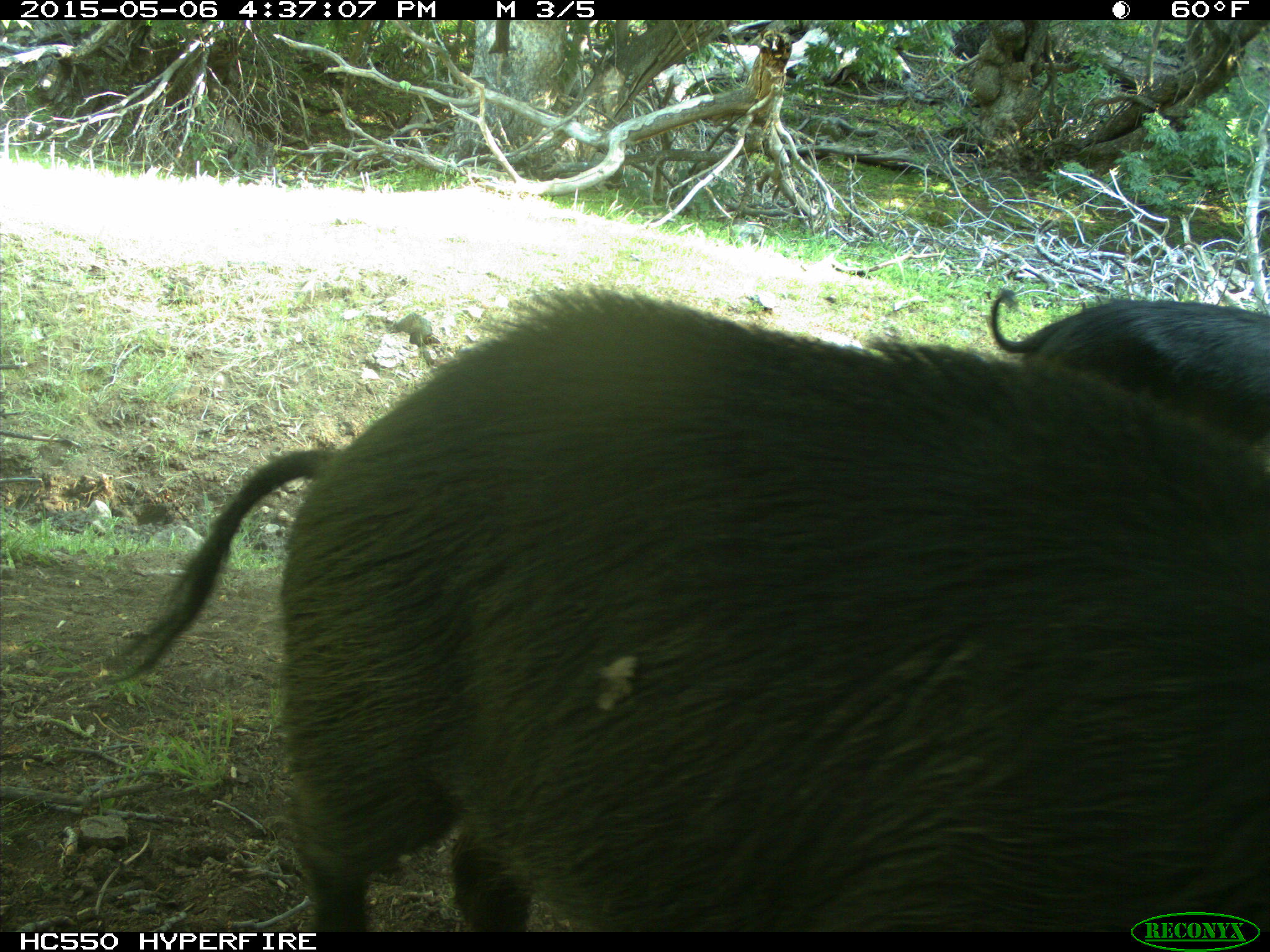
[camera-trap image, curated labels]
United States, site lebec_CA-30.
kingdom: Animalia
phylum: Chordata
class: Mammalia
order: Artiodactyla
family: Suidae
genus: Sus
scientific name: Sus scrofa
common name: wild boar